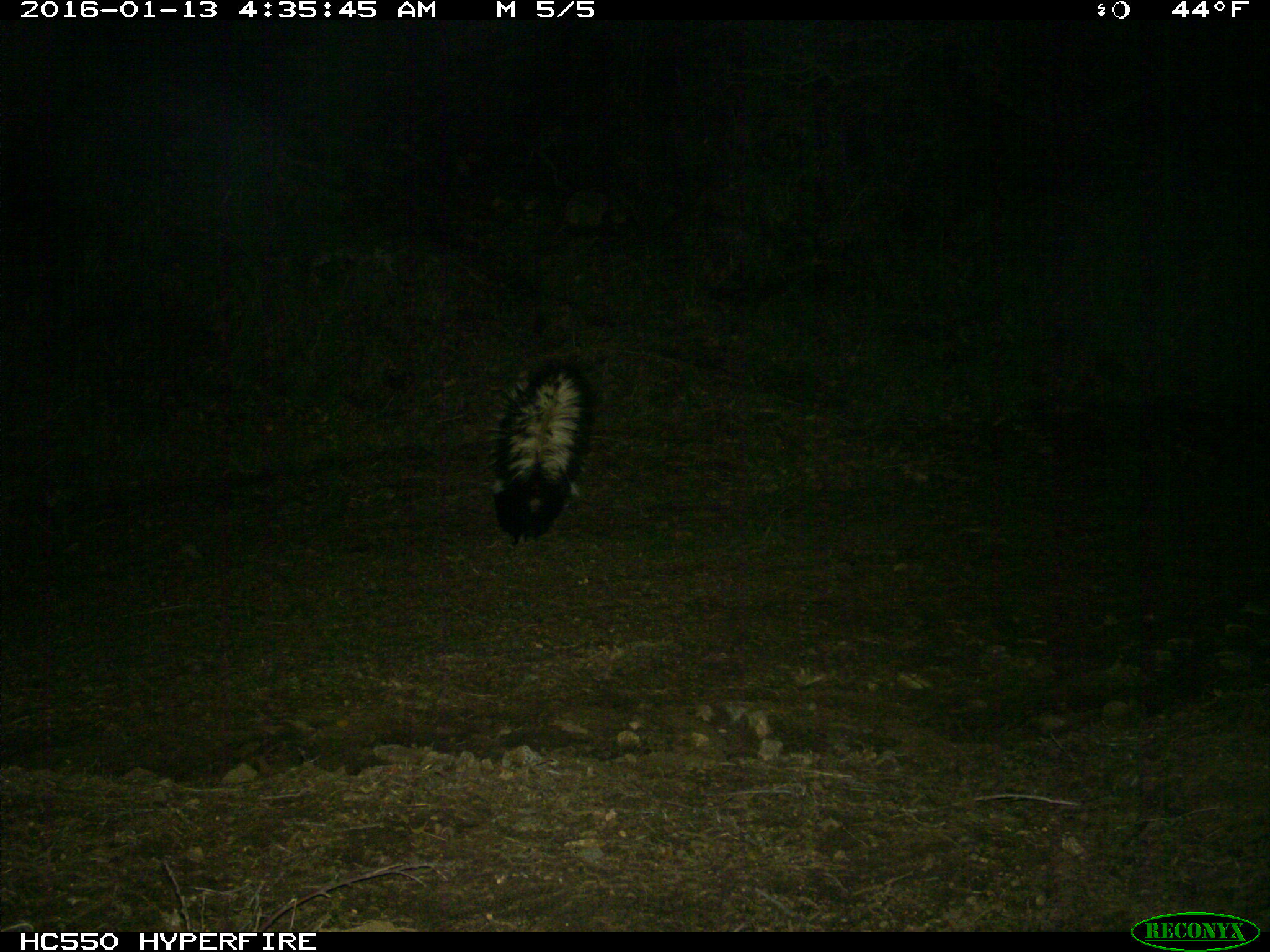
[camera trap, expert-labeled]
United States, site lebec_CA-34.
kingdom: Animalia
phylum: Chordata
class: Mammalia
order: Carnivora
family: Mephitidae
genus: Mephitis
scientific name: Mephitis mephitis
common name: striped skunk